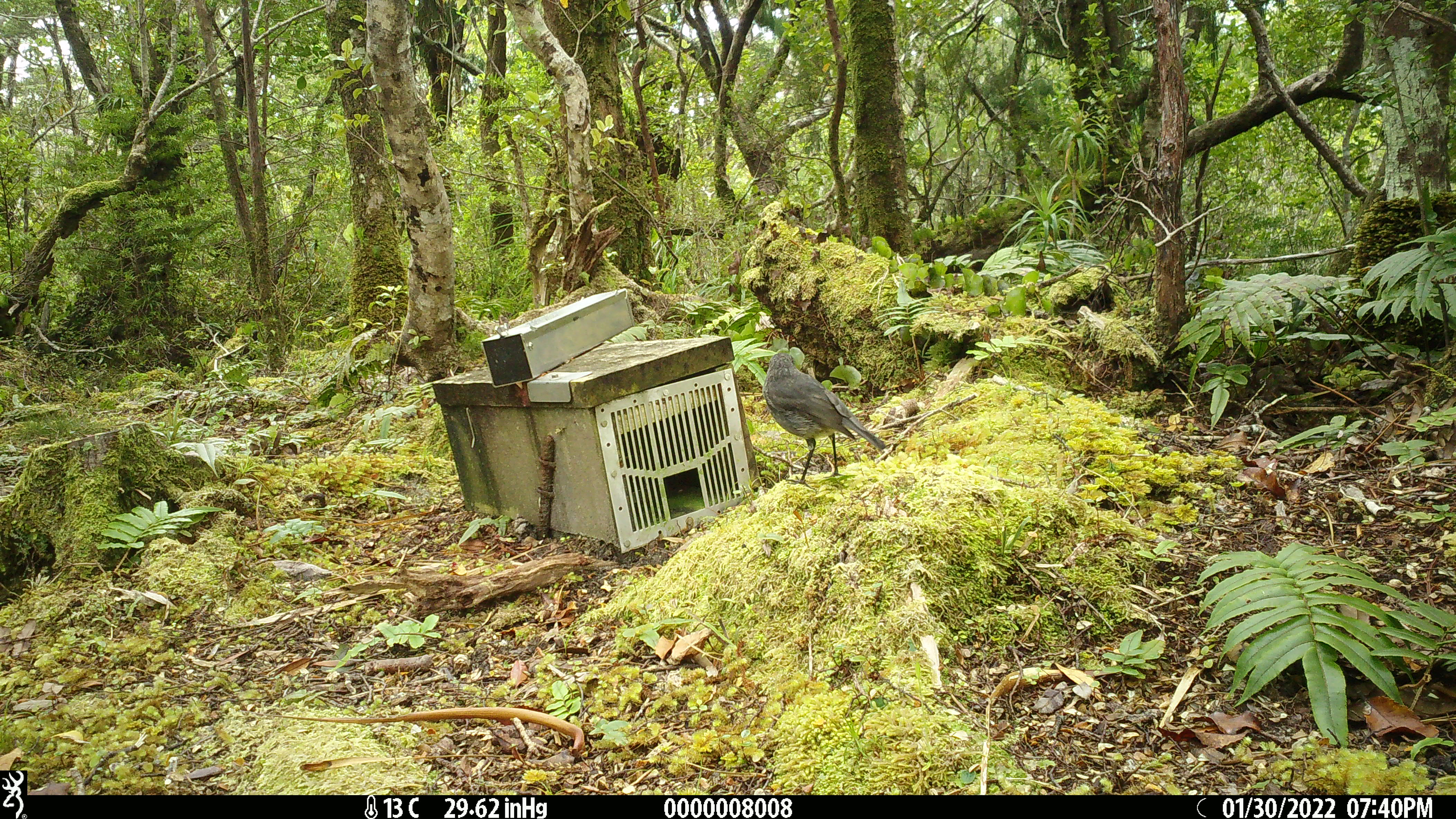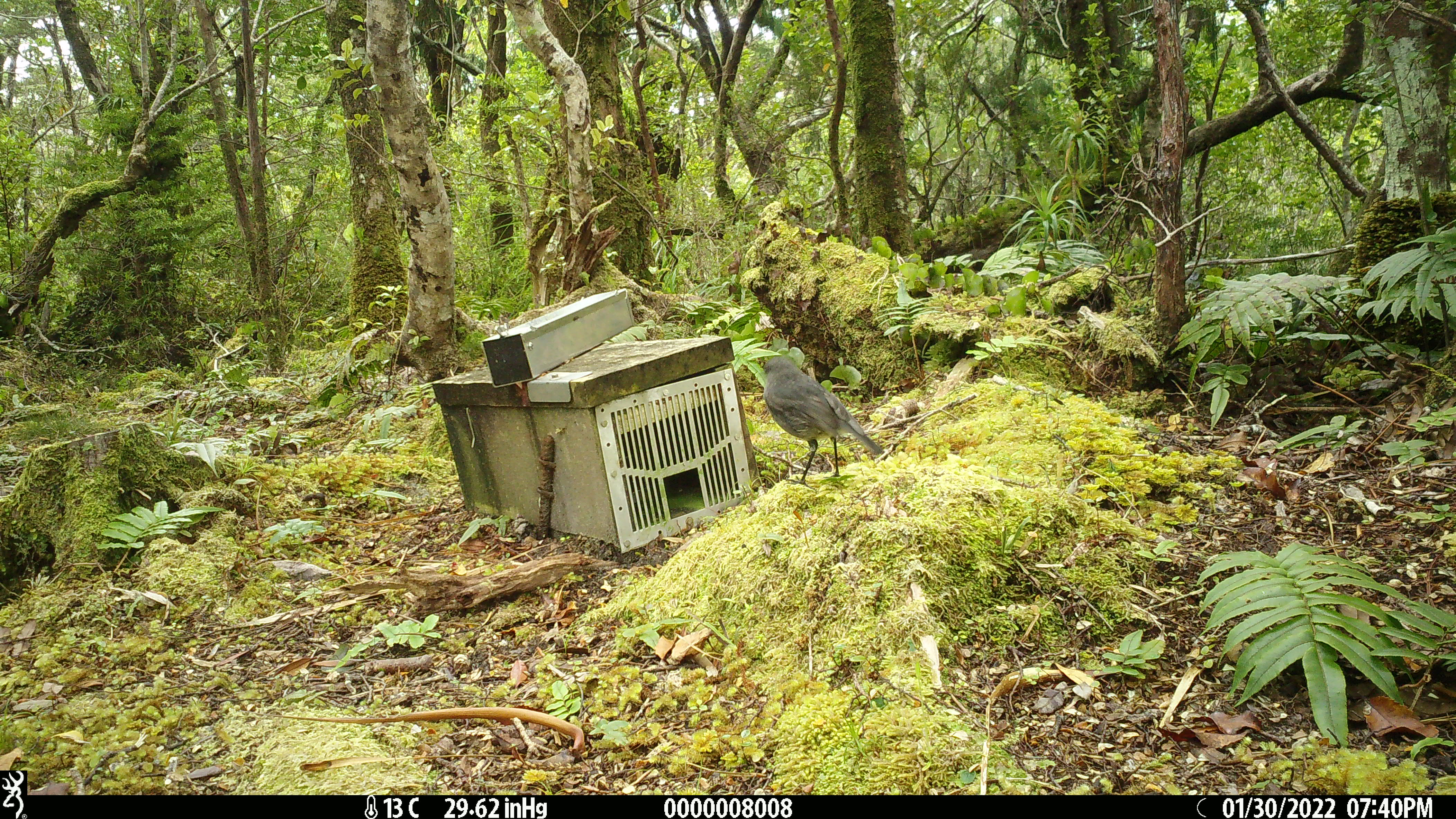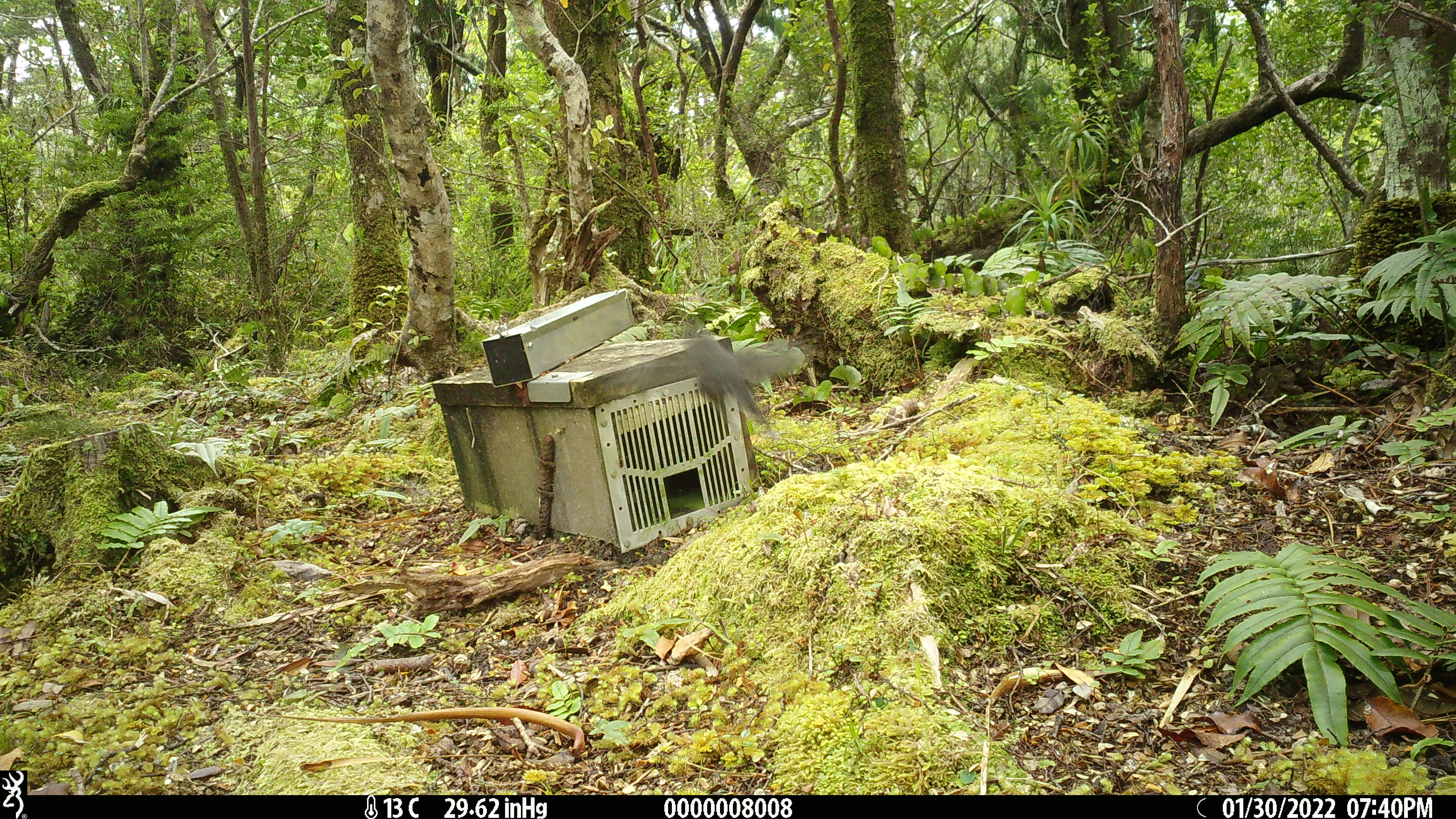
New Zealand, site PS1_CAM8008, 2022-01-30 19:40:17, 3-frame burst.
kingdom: Animalia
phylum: Chordata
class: Aves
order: Passeriformes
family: Petroicidae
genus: Petroica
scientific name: Petroica australis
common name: new zealand robin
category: robin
Robin (new zealand robin) (Petroica australis).